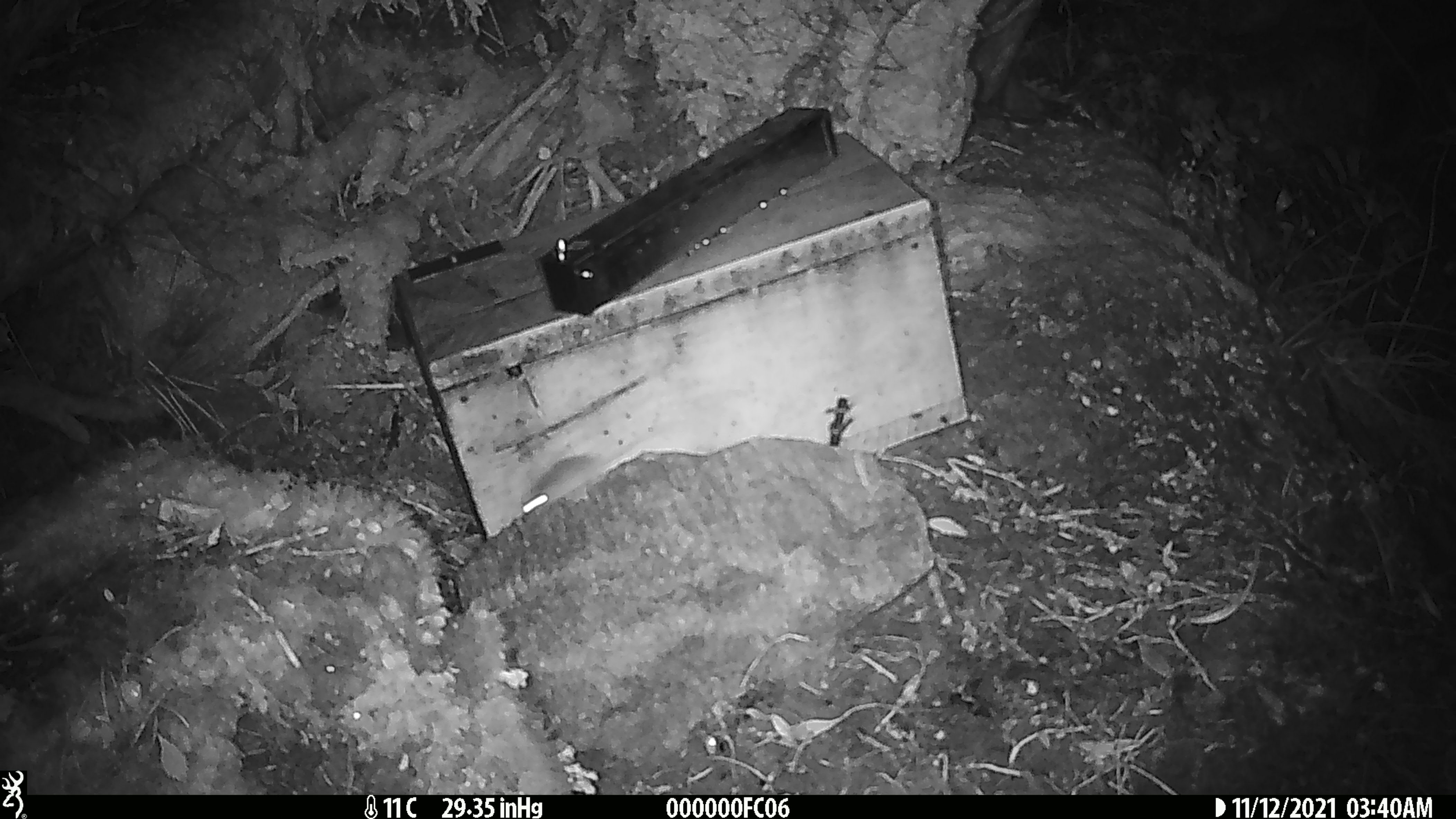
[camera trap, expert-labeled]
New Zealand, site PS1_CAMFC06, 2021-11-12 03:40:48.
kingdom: Animalia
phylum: Chordata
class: Mammalia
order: Rodentia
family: Muridae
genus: Mus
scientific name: Mus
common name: mouse